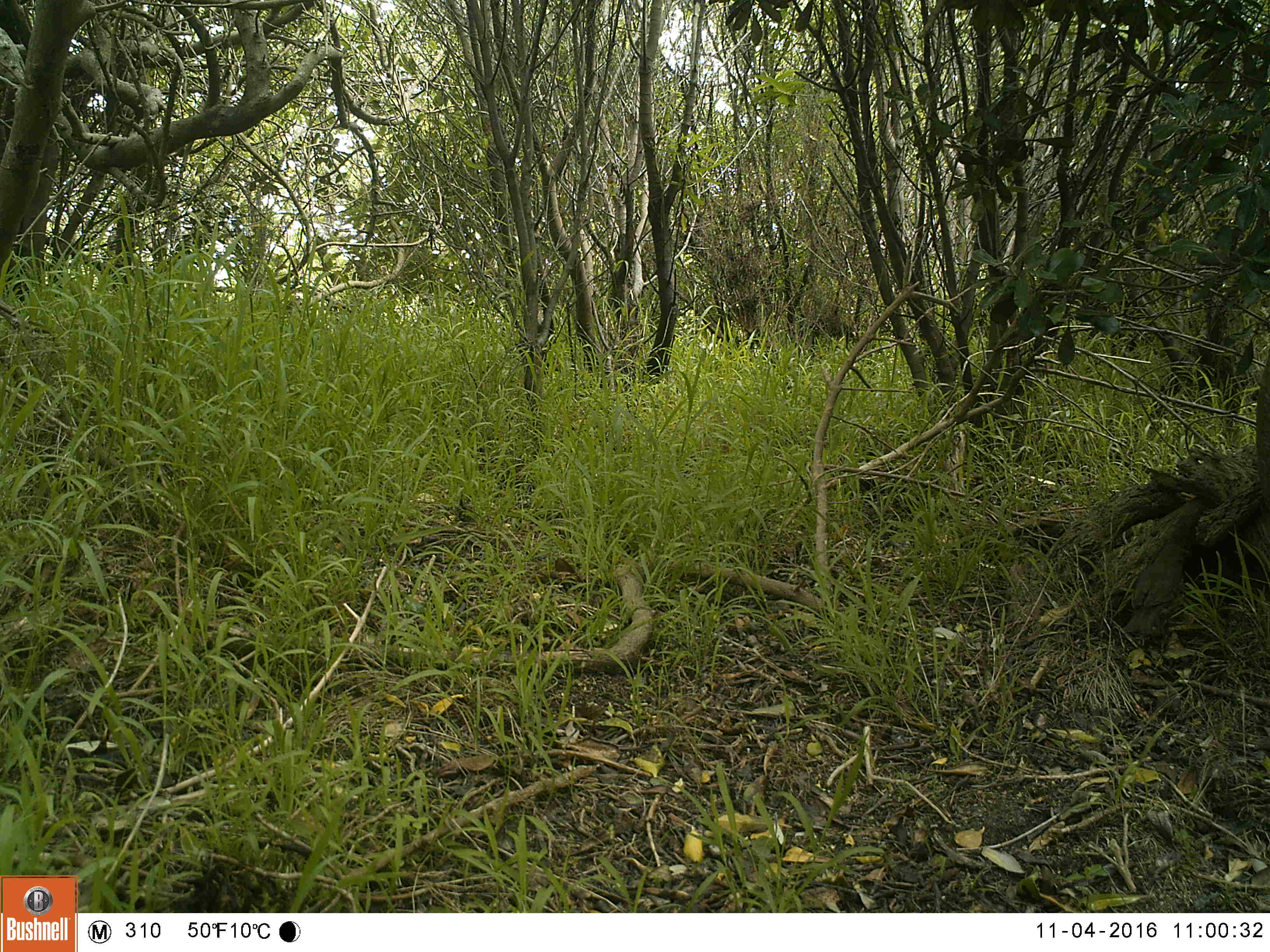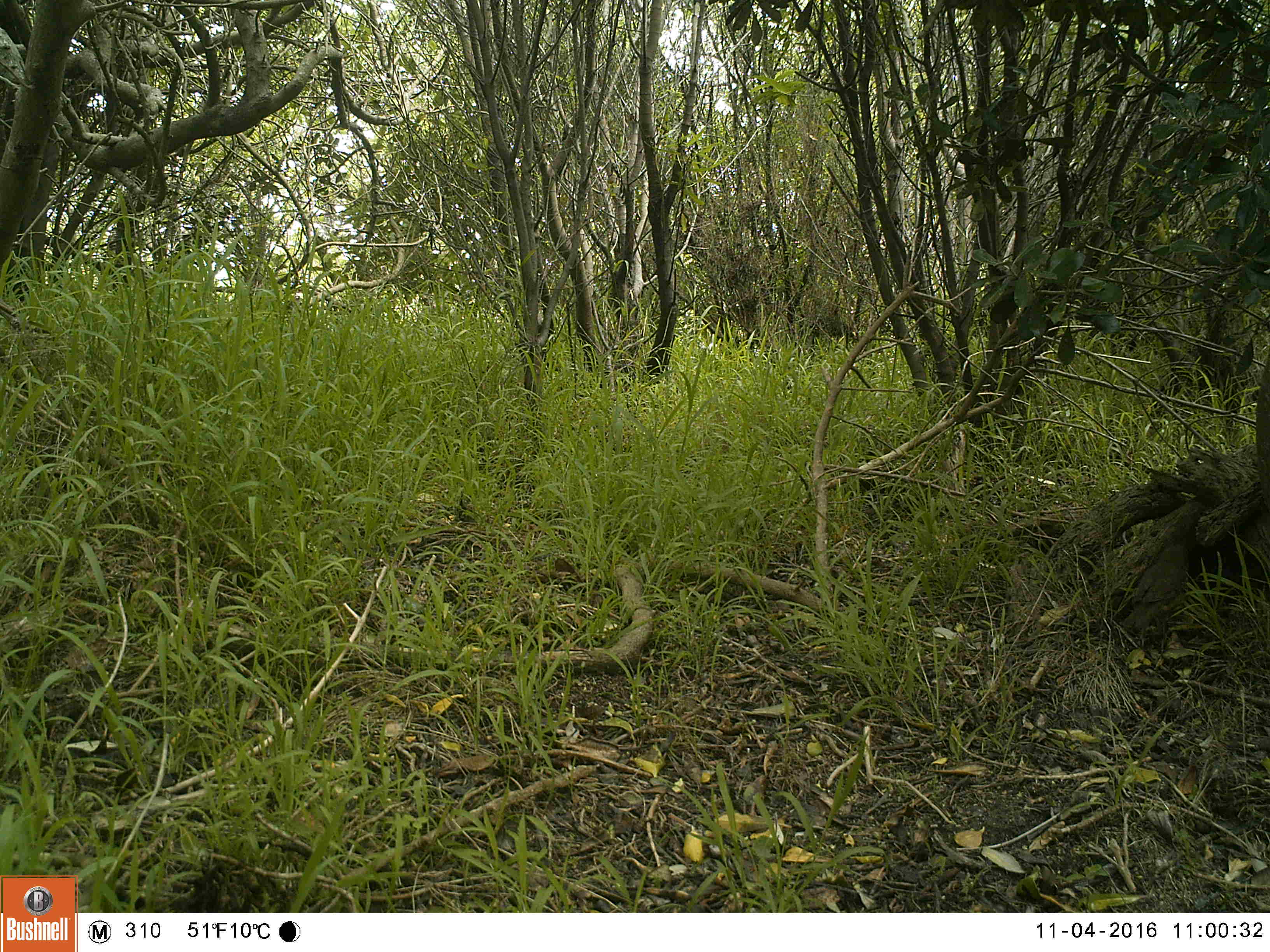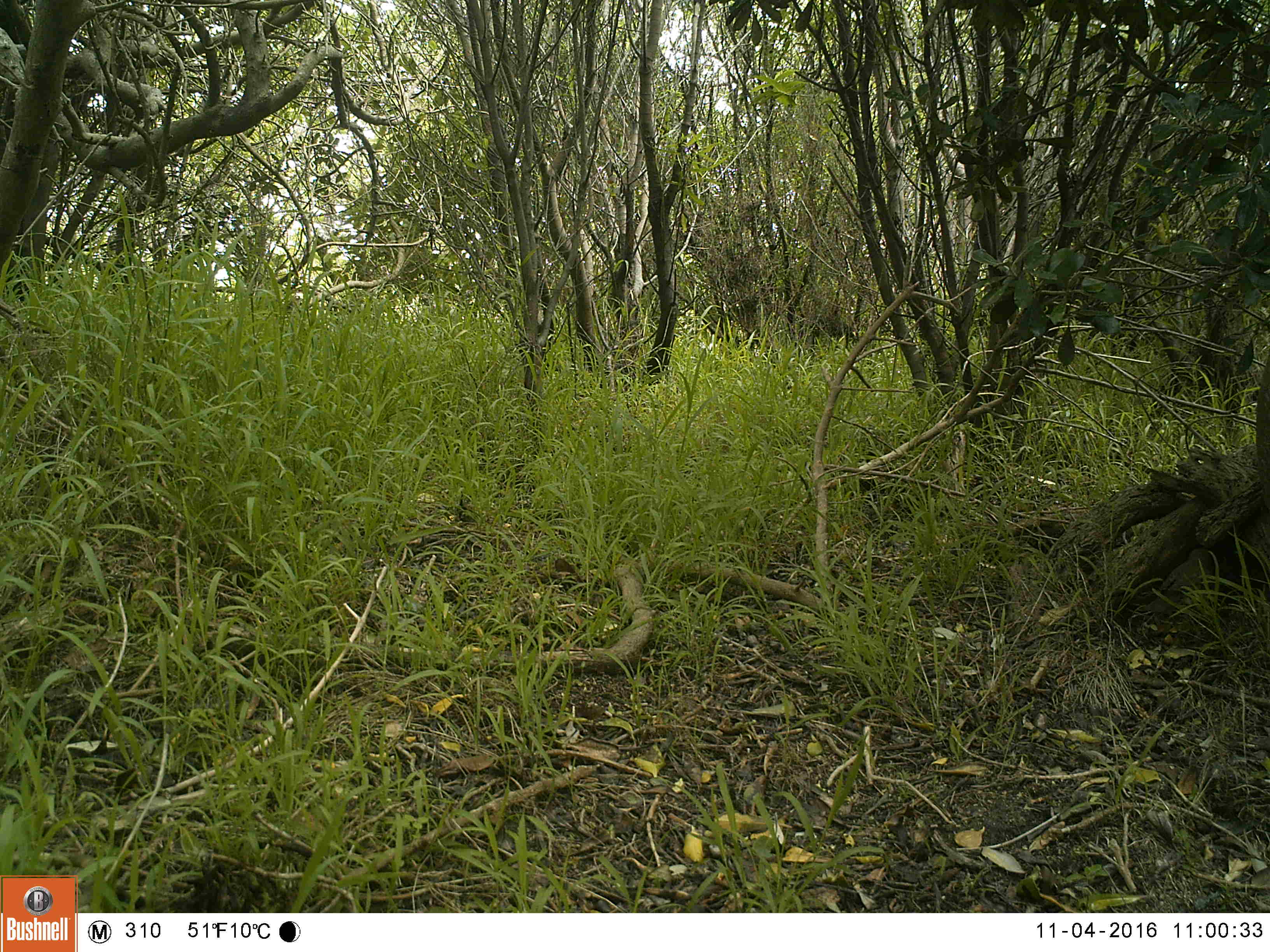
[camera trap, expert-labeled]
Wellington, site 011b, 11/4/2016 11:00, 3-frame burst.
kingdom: Animalia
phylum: Chordata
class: Aves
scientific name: Aves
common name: bird